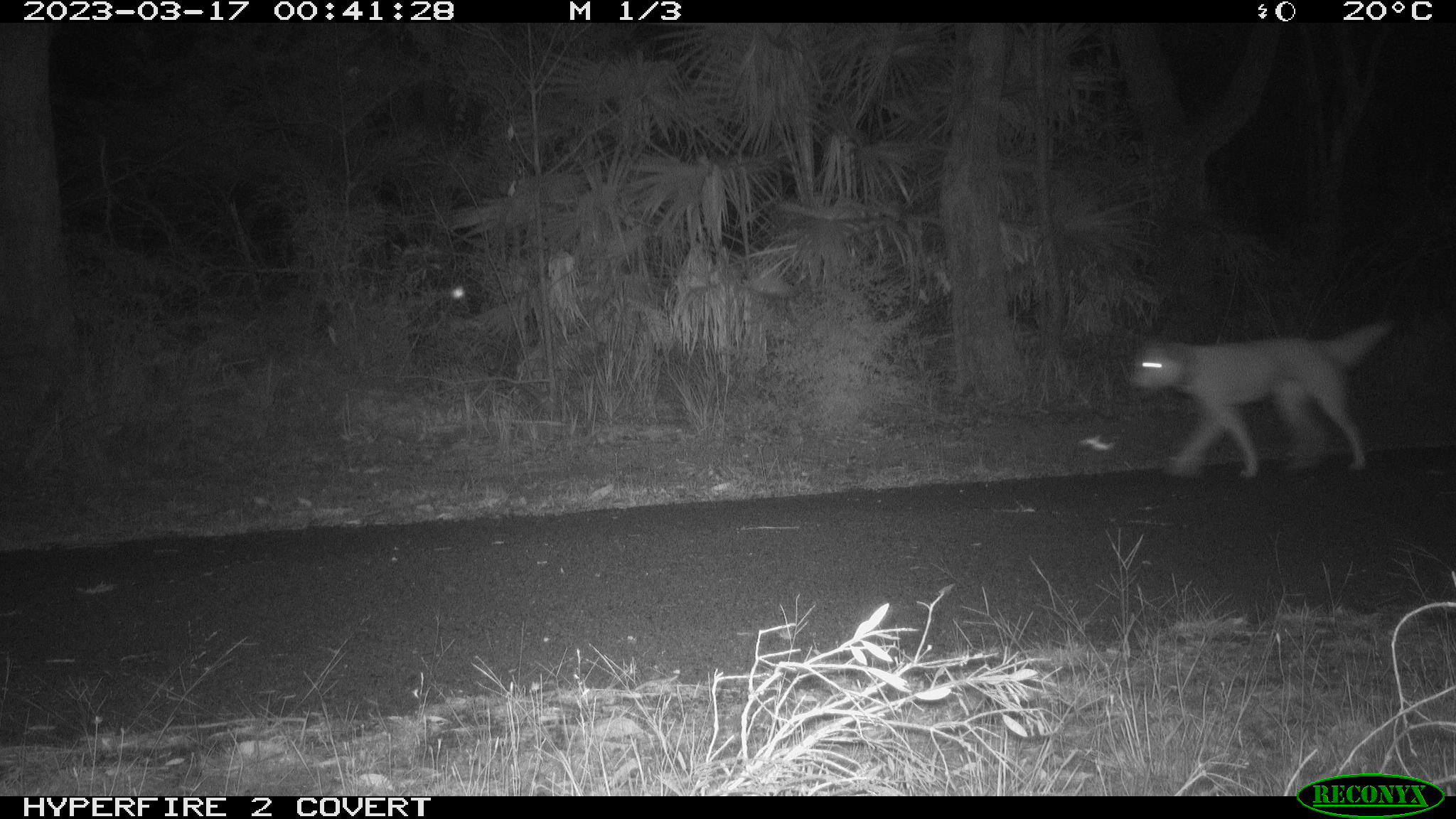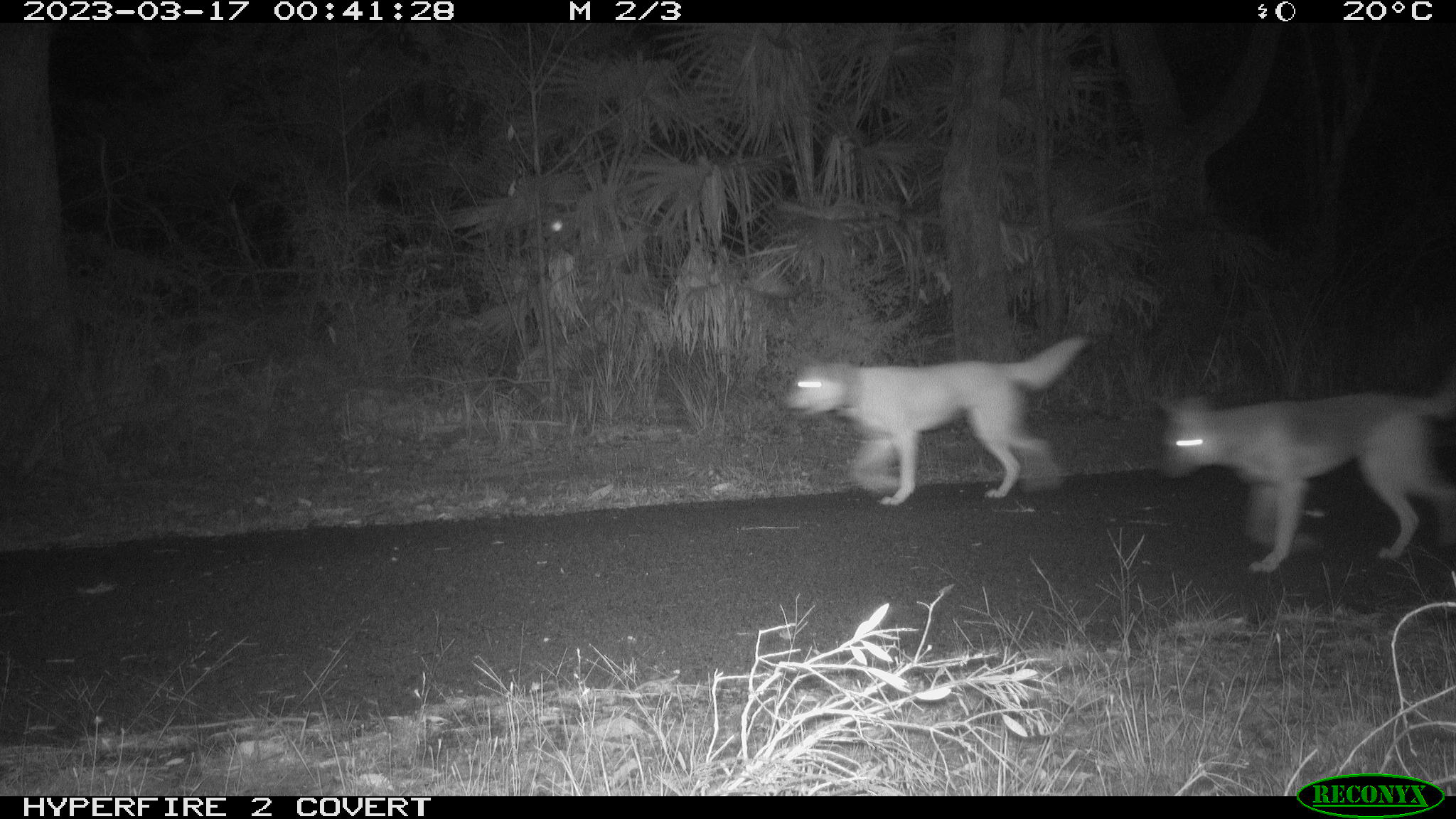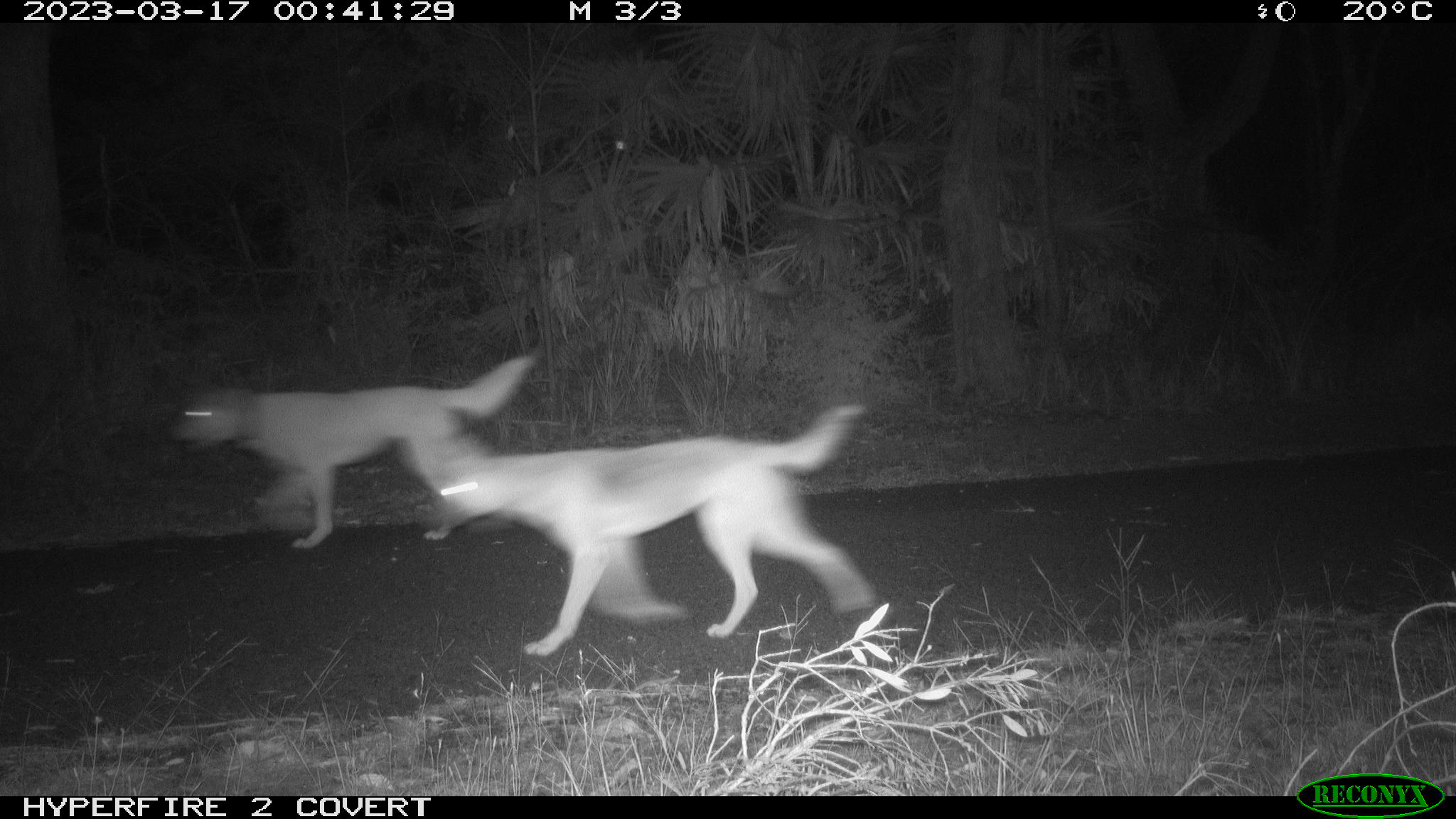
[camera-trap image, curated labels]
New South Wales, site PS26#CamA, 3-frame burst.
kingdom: Animalia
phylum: Chordata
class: Mammalia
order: Carnivora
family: Canidae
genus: Canis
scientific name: Canis familiaris dingo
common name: dingo